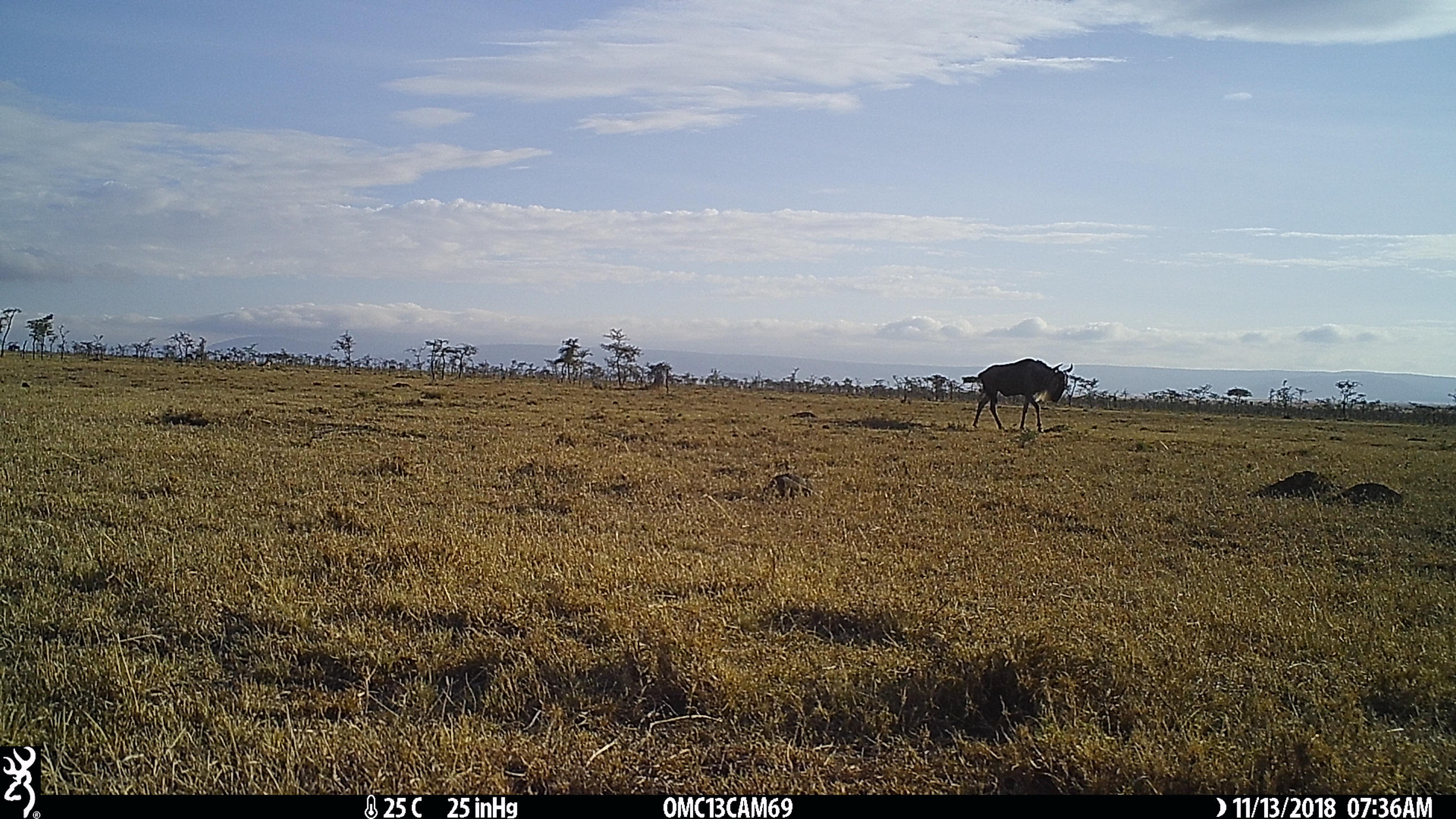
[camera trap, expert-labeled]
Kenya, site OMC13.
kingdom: Animalia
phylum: Chordata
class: Mammalia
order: Artiodactyla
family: Bovidae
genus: Connochaetes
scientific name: Connochaetes taurinus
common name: blue wildebeest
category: wildebeest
Wildebeest (blue wildebeest) (Connochaetes taurinus).